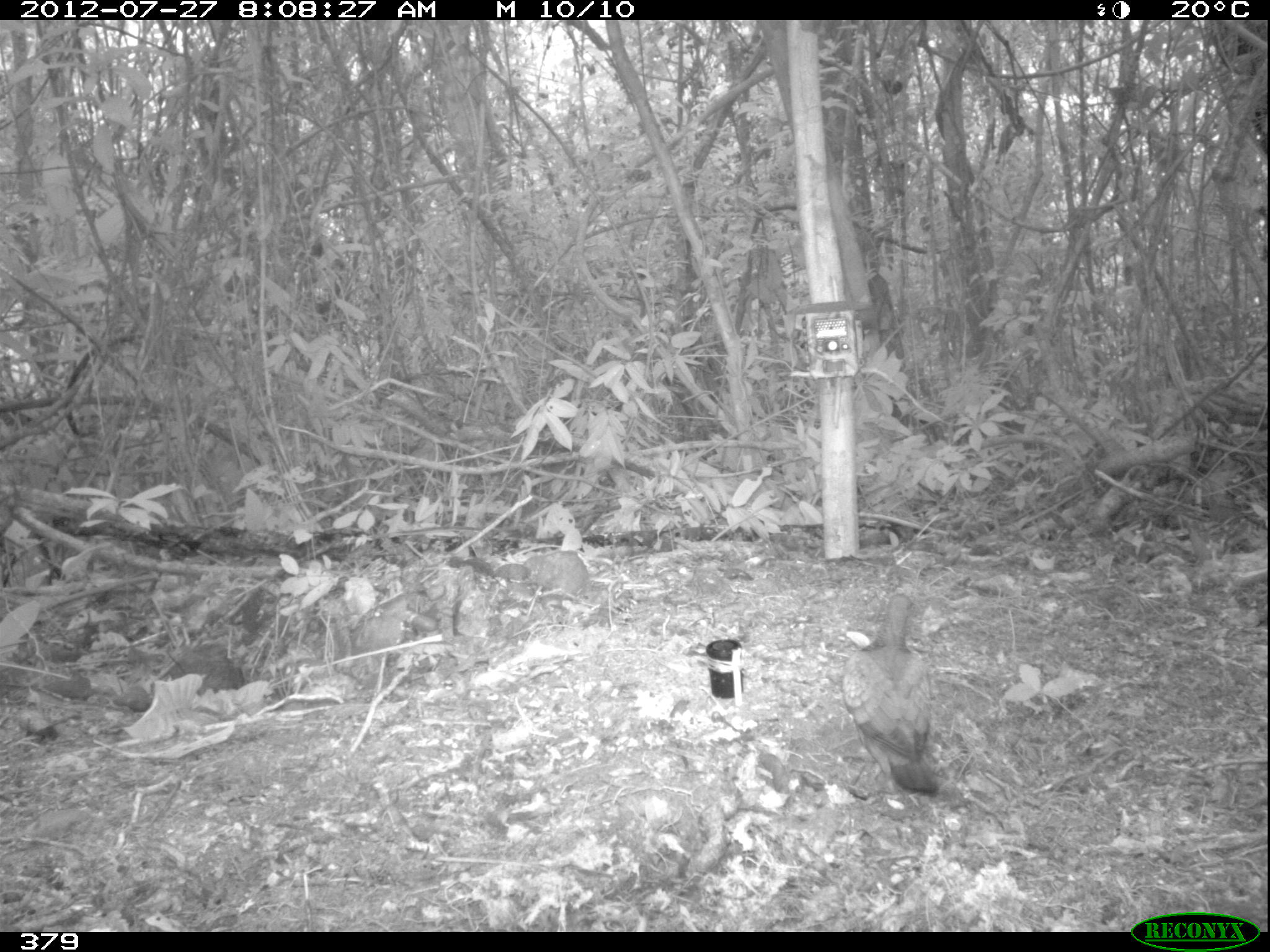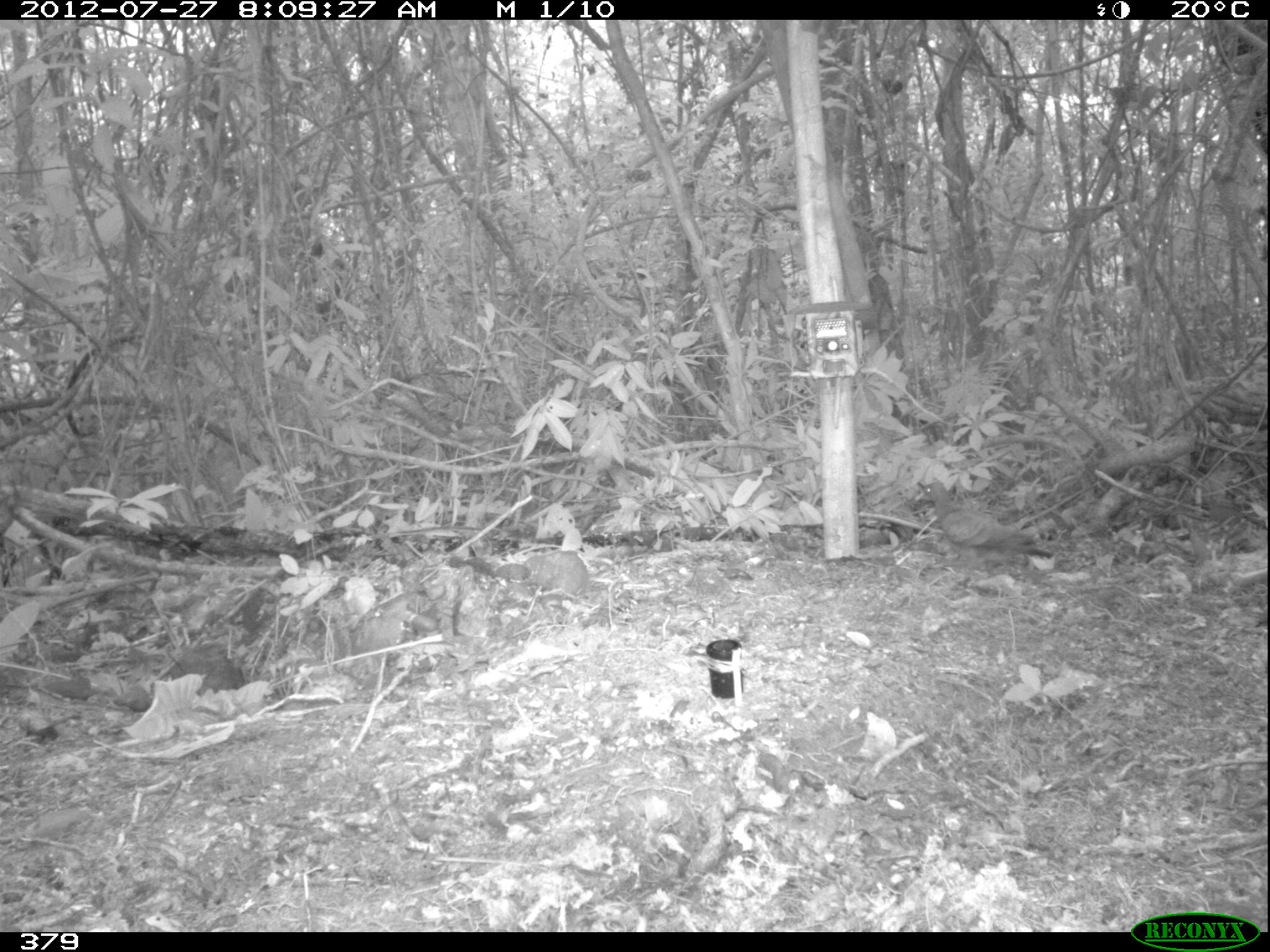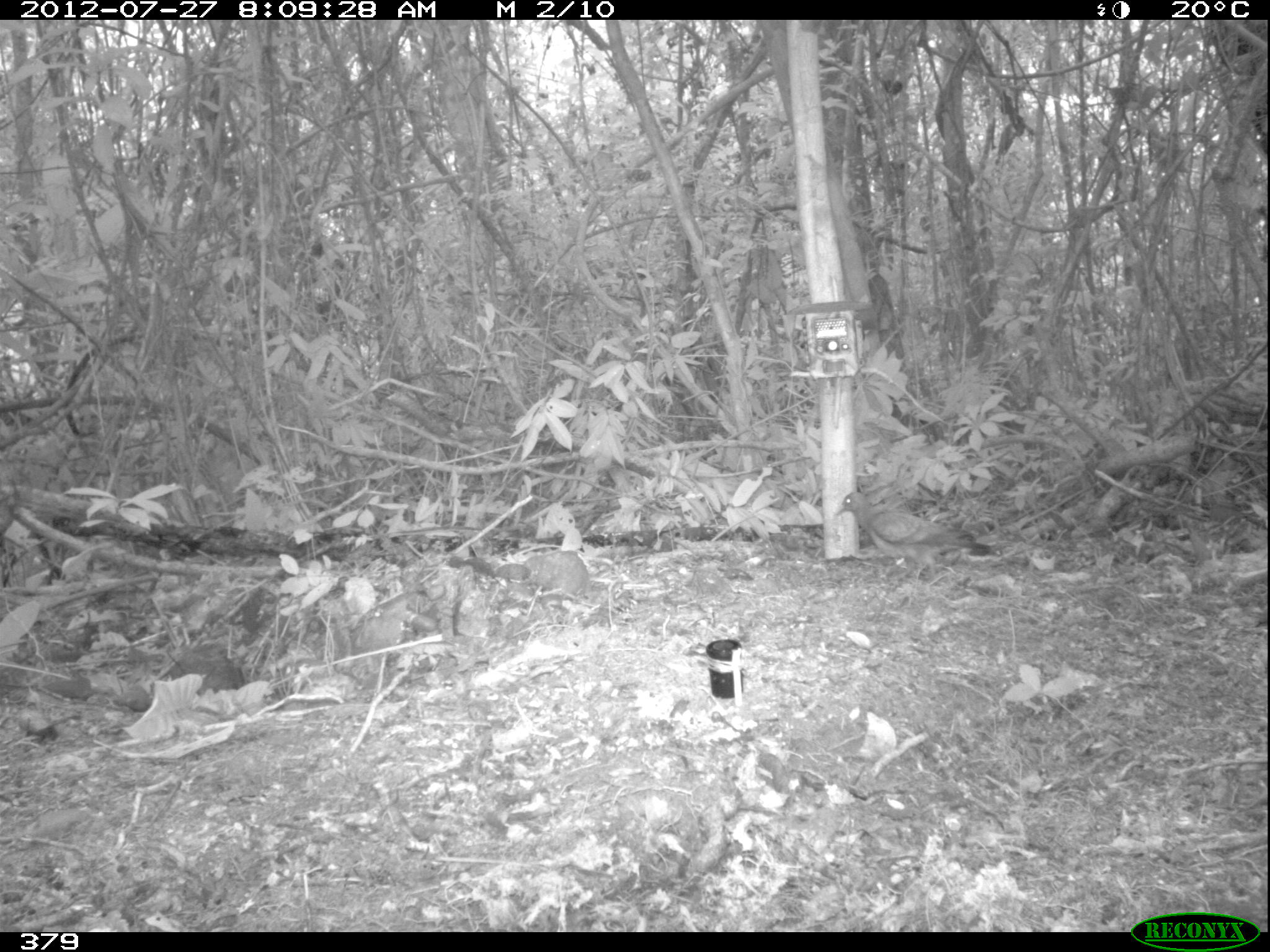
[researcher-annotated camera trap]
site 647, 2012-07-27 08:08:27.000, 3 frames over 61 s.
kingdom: Animalia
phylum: Chordata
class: Aves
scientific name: Aves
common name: bird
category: unknown bird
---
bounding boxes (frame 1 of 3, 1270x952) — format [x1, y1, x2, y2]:
unknown bird: [840, 592, 940, 796]